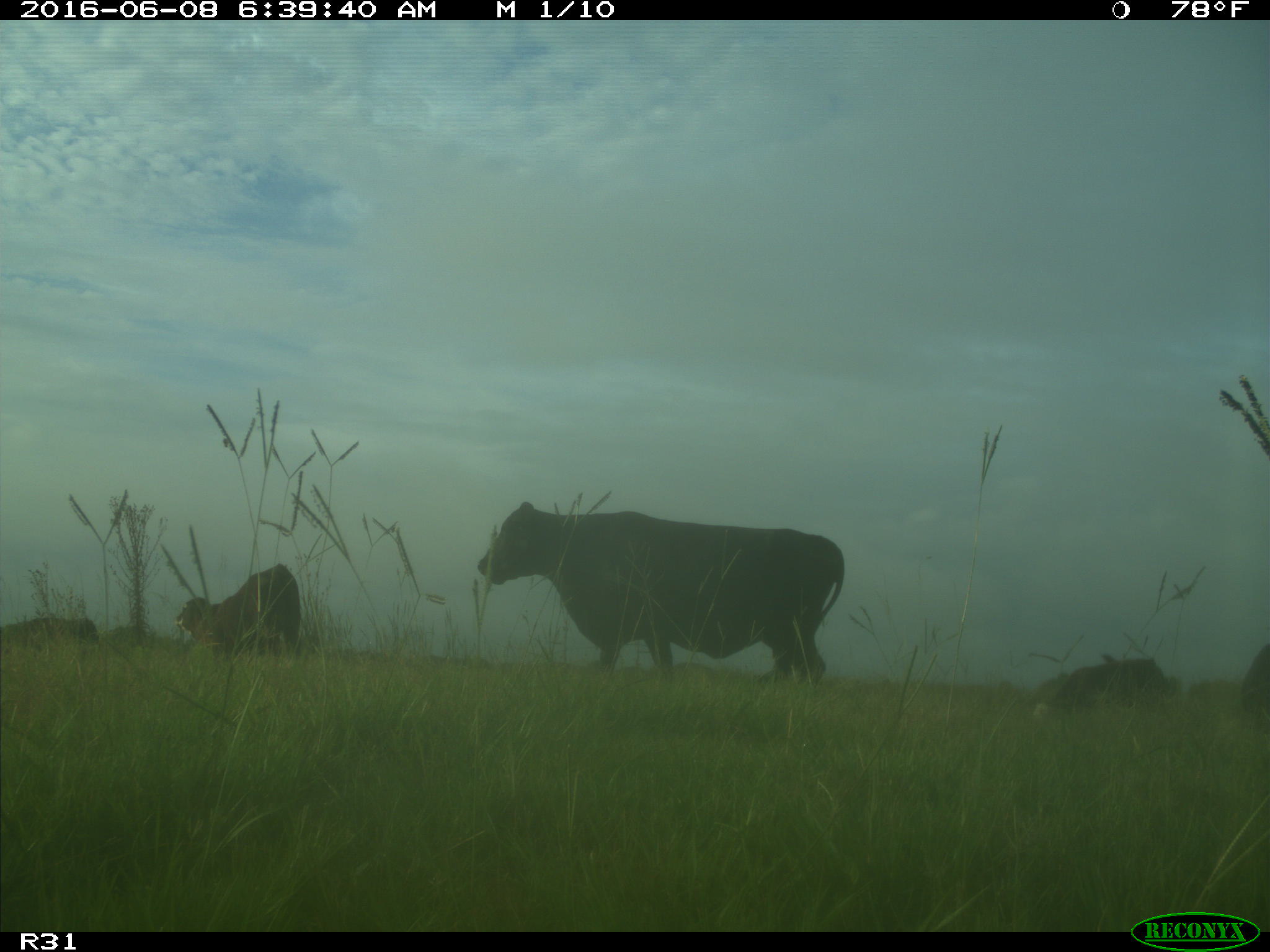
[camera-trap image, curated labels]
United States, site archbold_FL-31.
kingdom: Animalia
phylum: Chordata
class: Mammalia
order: Artiodactyla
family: Bovidae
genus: Bos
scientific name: Bos taurus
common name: domestic cow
Bos taurus (domestic cow).